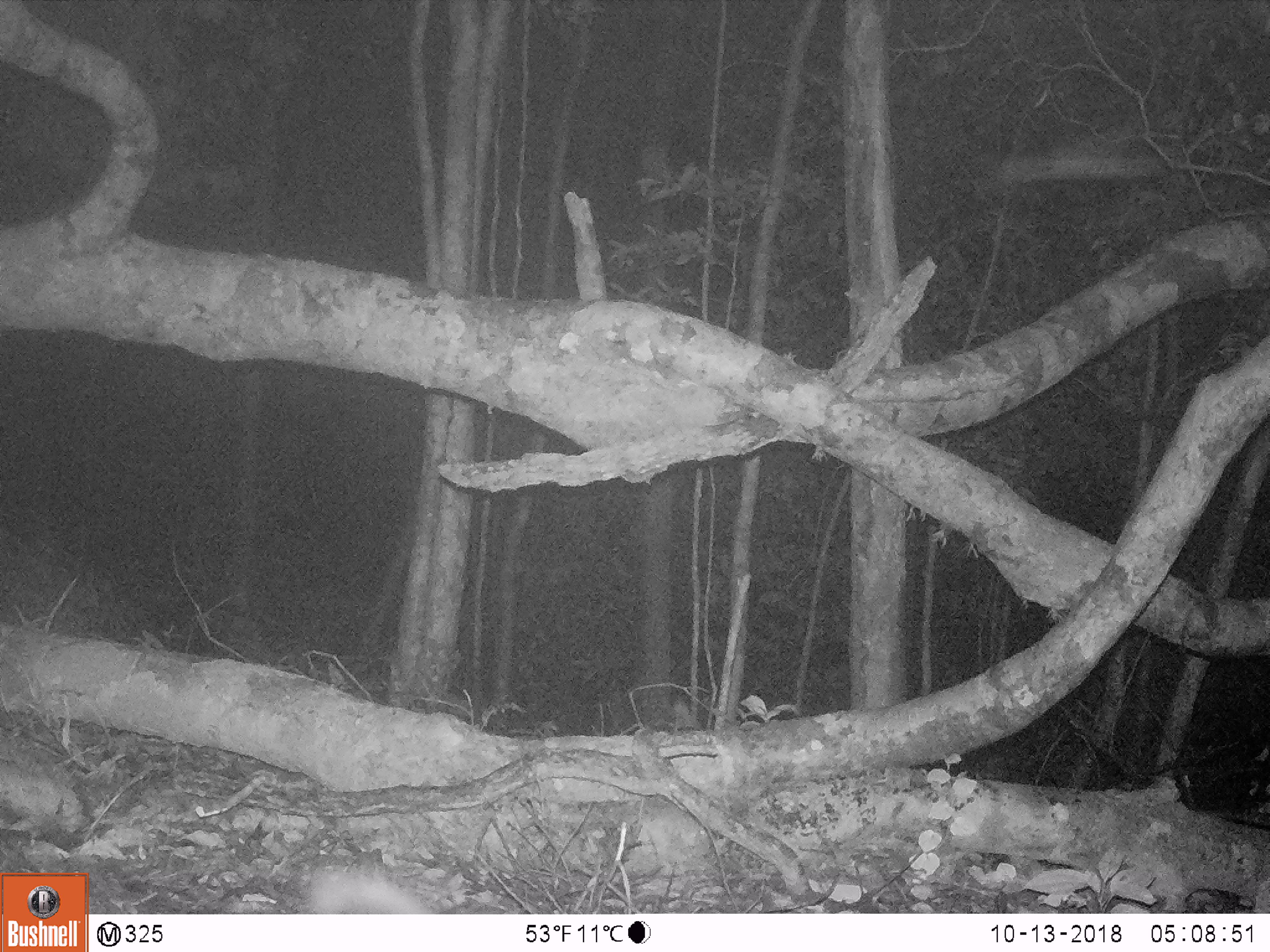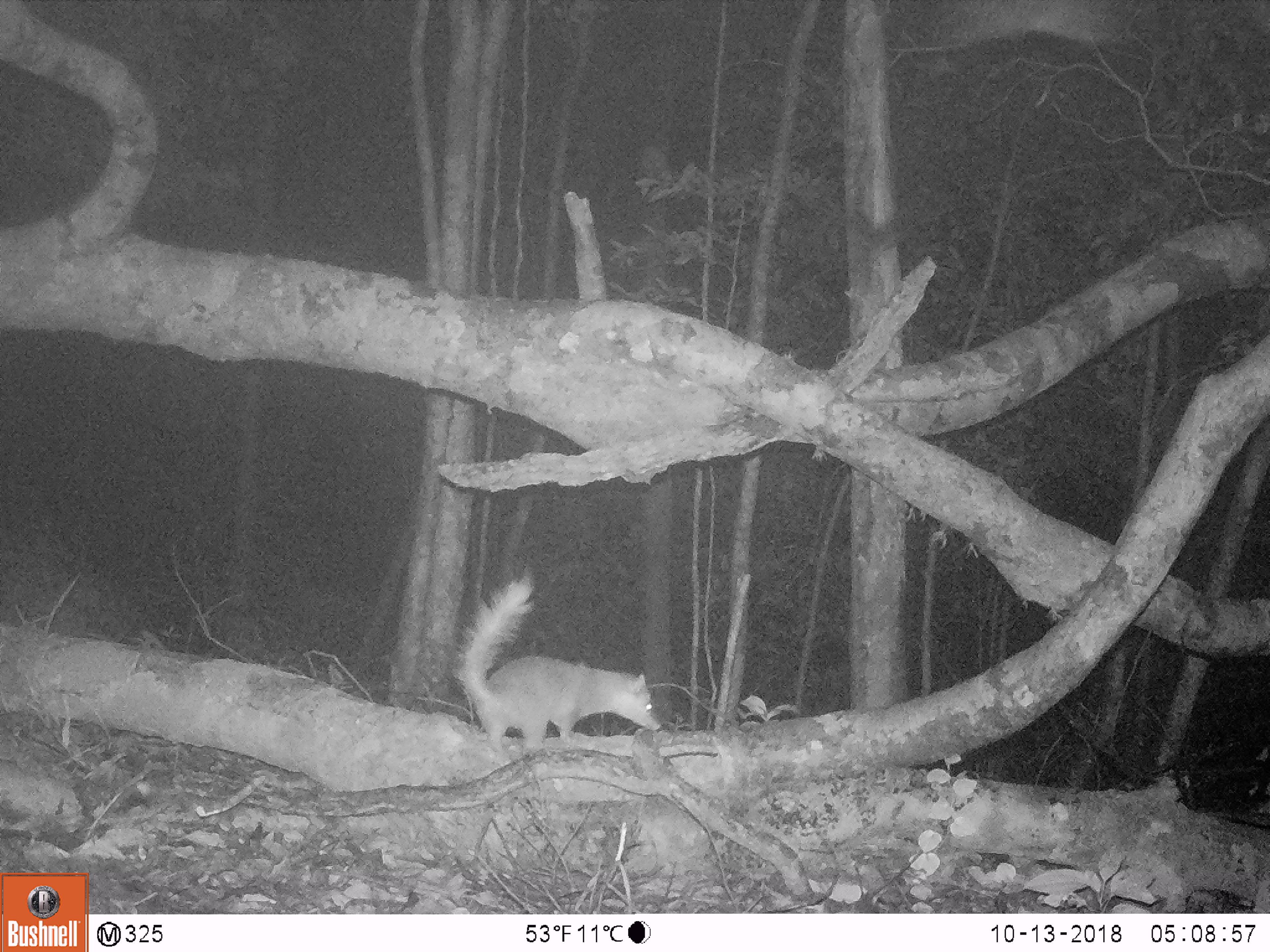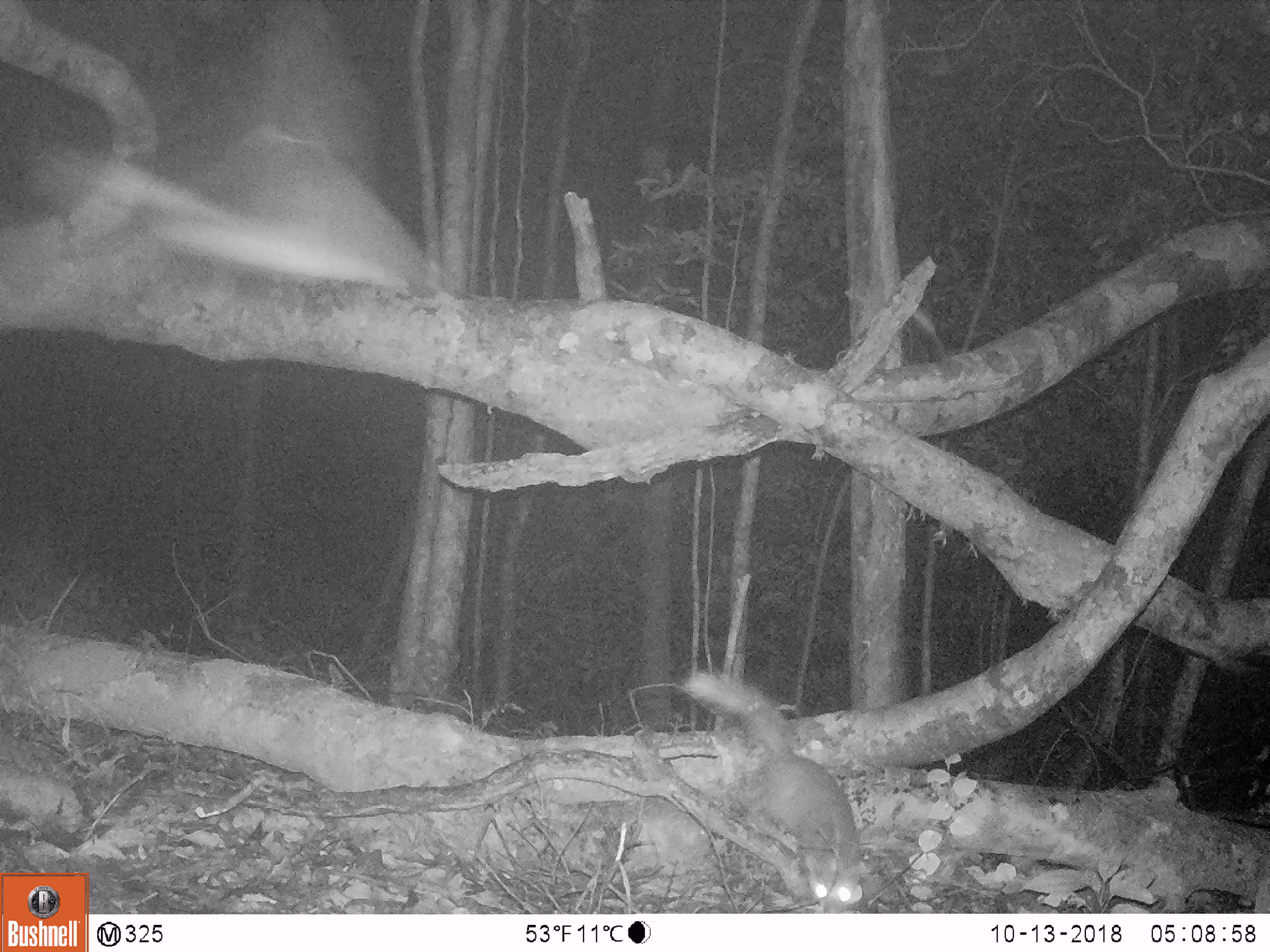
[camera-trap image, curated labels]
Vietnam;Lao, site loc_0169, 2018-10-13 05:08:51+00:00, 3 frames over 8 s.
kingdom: Animalia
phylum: Chordata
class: Mammalia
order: Carnivora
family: Mustelidae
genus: Melogale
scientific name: Melogale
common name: ferret badger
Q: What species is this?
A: Ferret badger (Melogale).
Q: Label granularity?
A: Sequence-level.